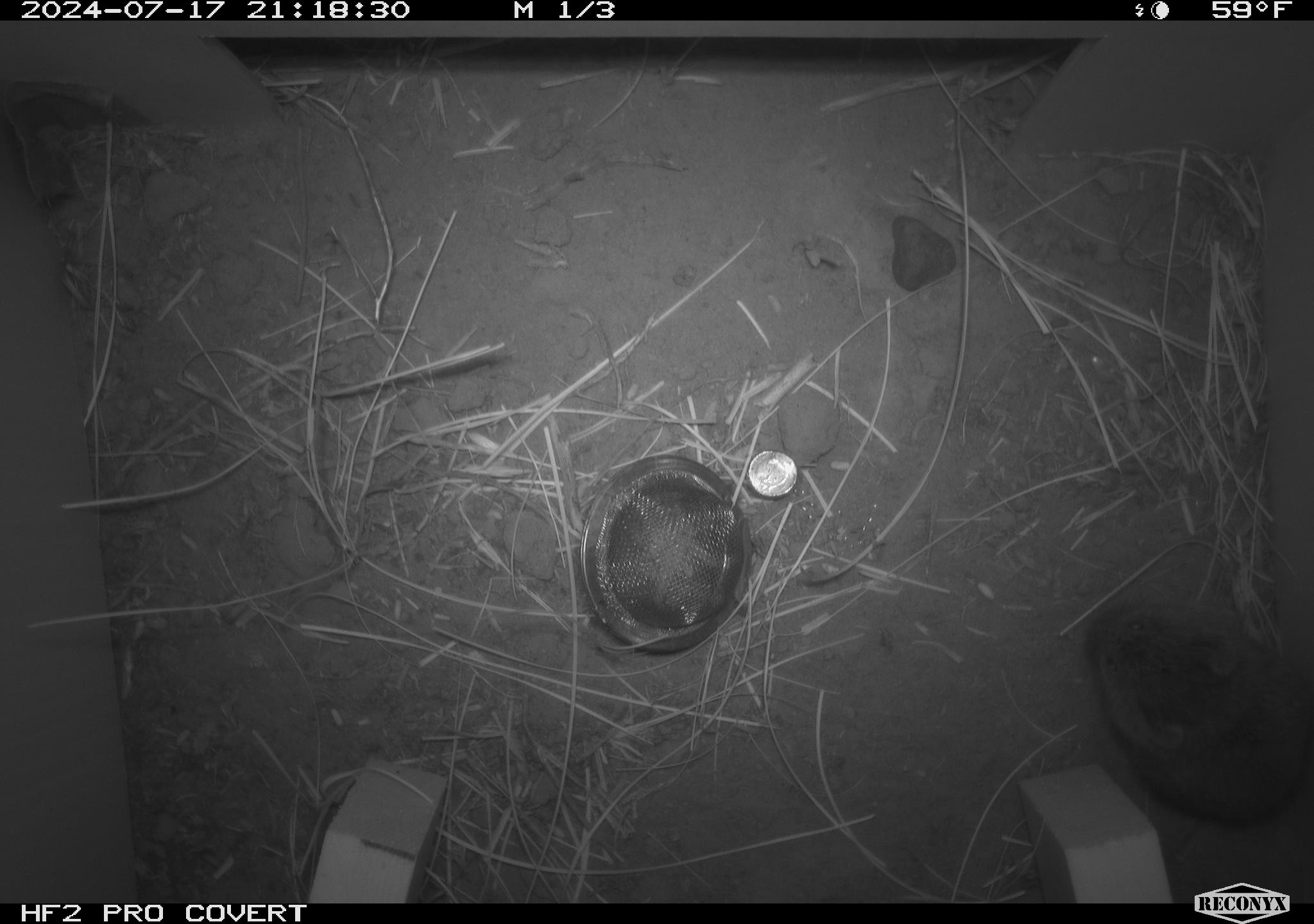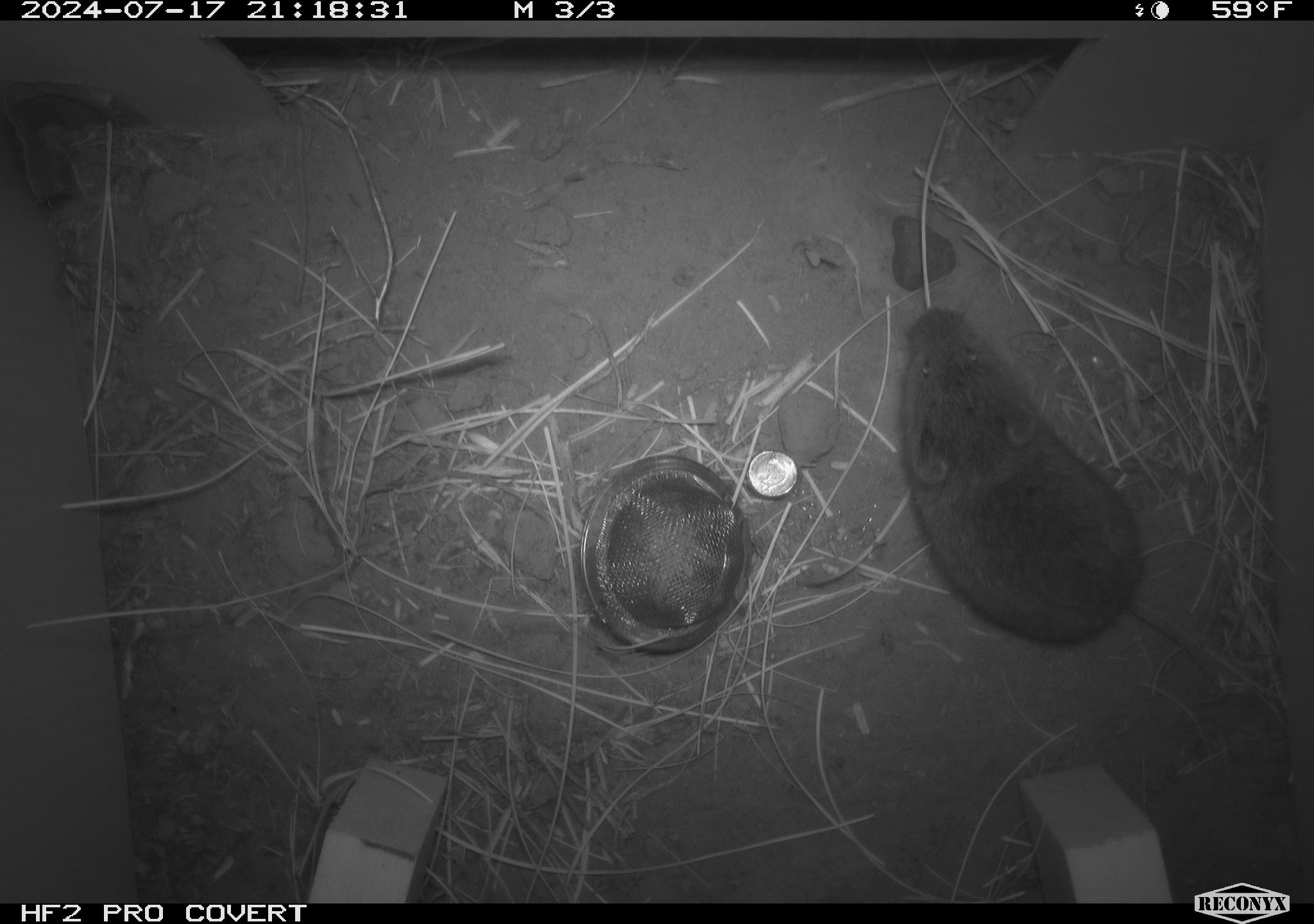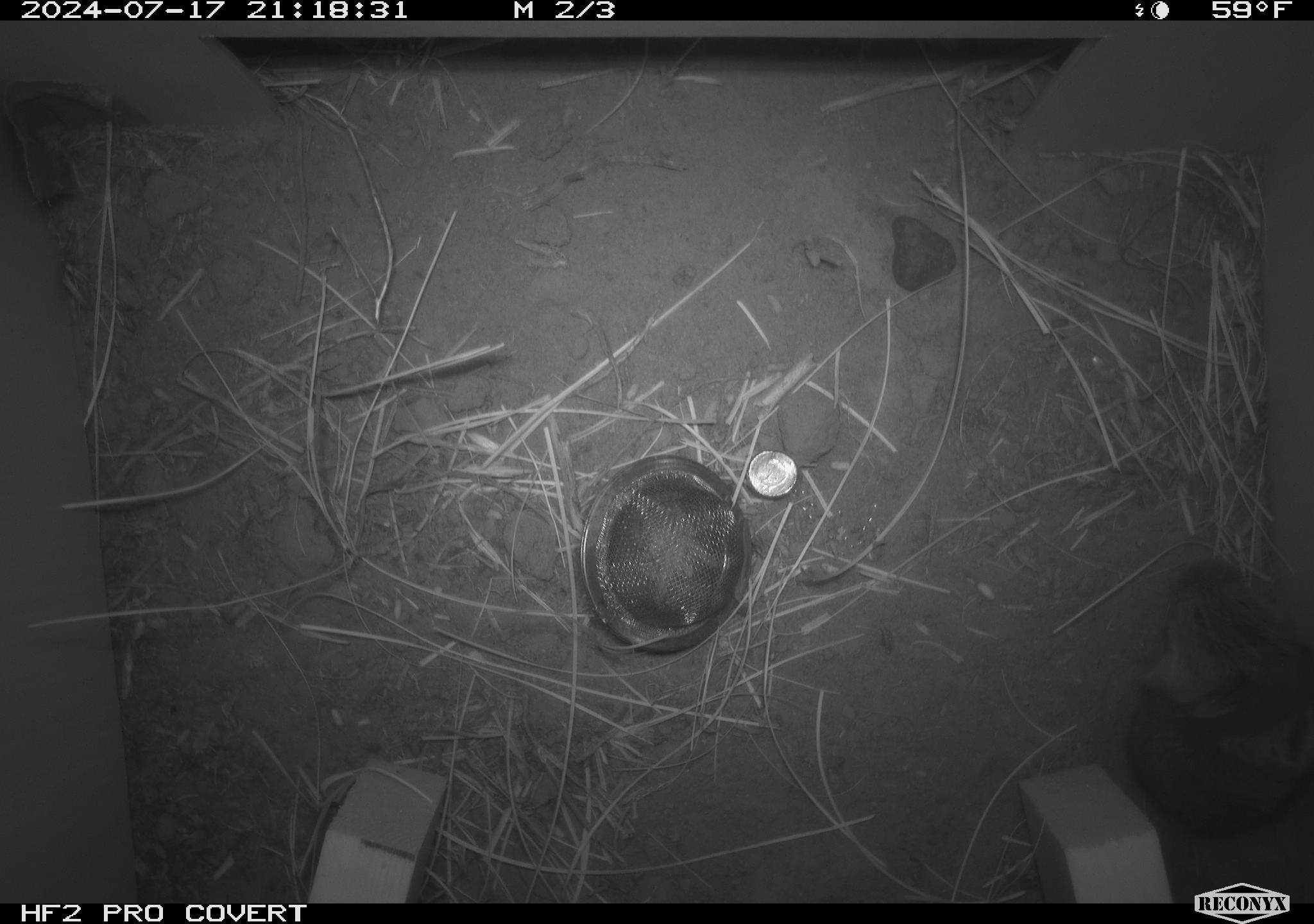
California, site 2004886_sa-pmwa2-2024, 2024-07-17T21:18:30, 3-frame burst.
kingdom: Animalia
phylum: Chordata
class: Mammalia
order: Rodentia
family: Cricetidae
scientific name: Arvicolinae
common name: voles, lemmings, and muskrats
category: arvicolinae subfamily